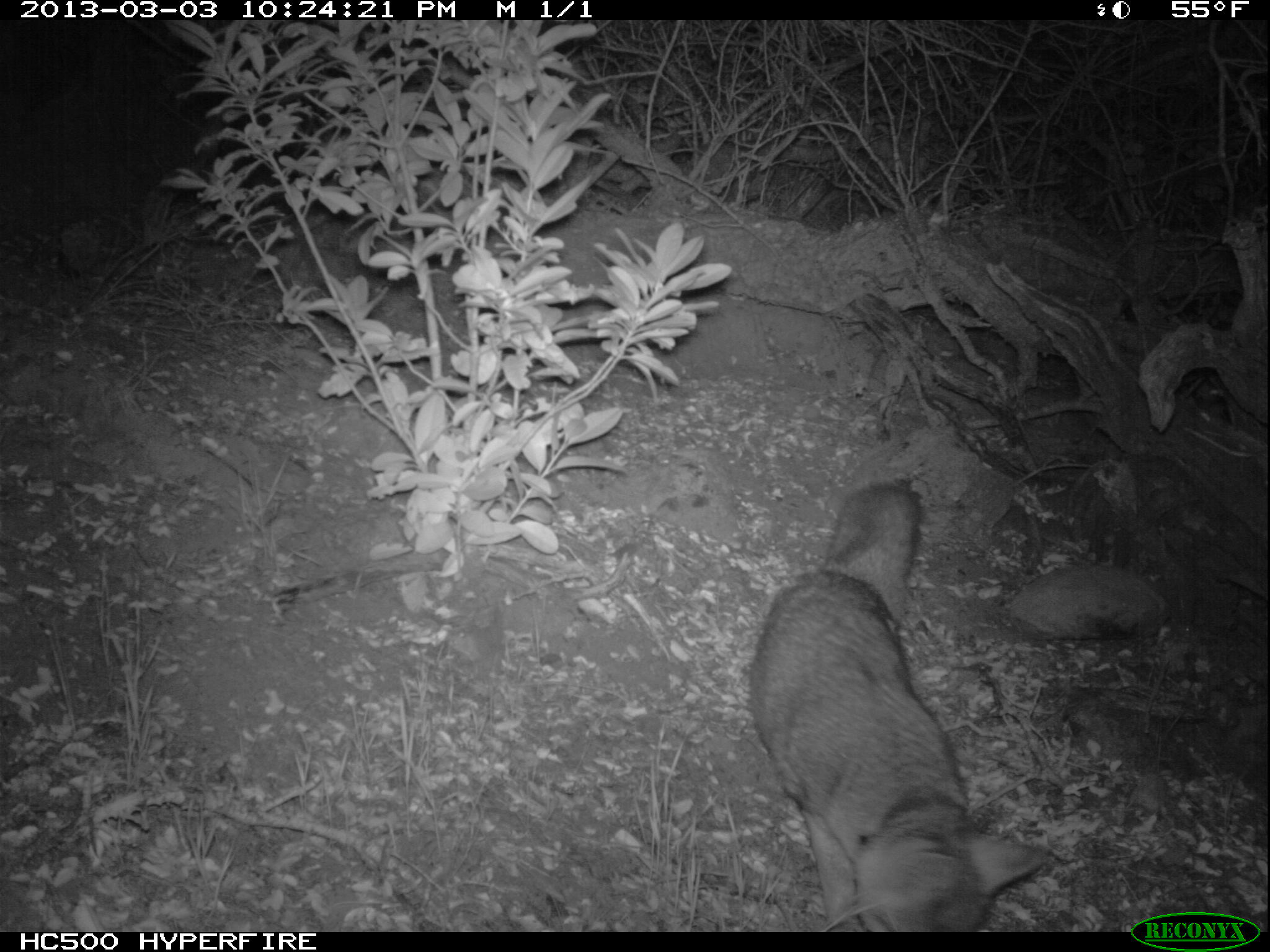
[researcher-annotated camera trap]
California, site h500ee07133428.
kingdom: Animalia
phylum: Chordata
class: Mammalia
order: Carnivora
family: Canidae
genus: Urocyon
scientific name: Urocyon littoralis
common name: island fox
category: fox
Fox (island fox) (Urocyon littoralis).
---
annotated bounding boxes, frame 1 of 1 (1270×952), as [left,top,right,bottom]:
fox: [746,480,1051,931]